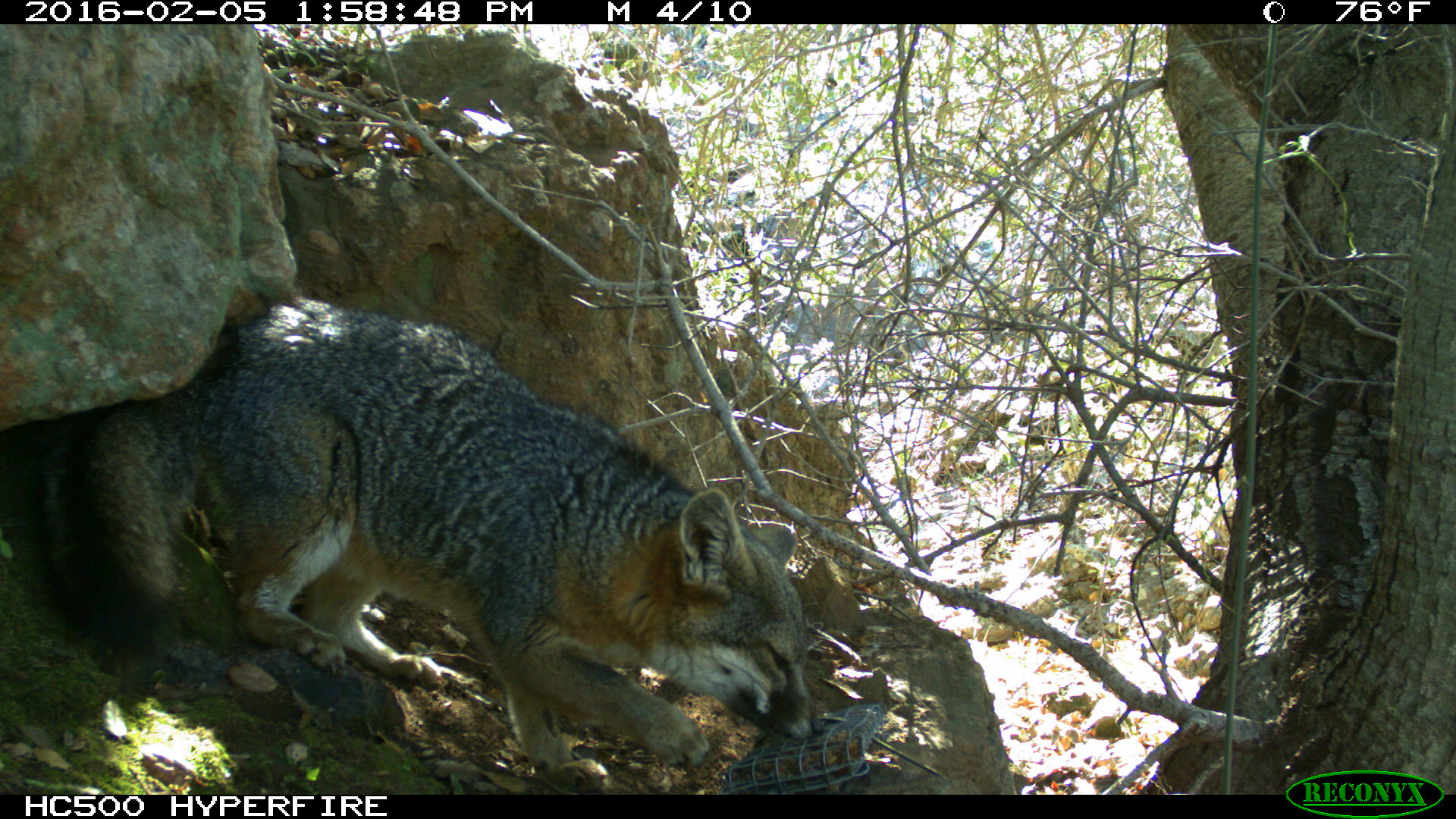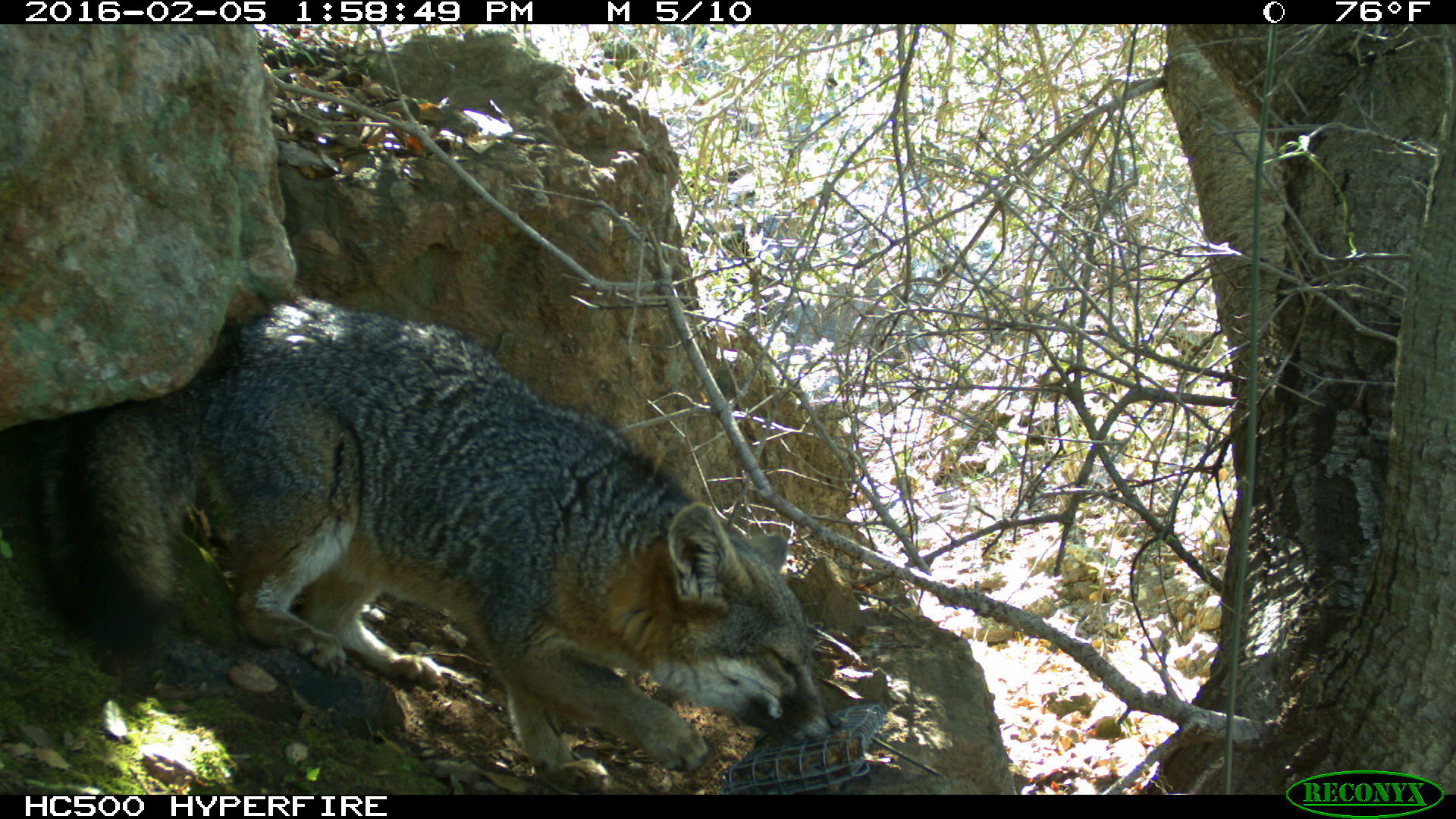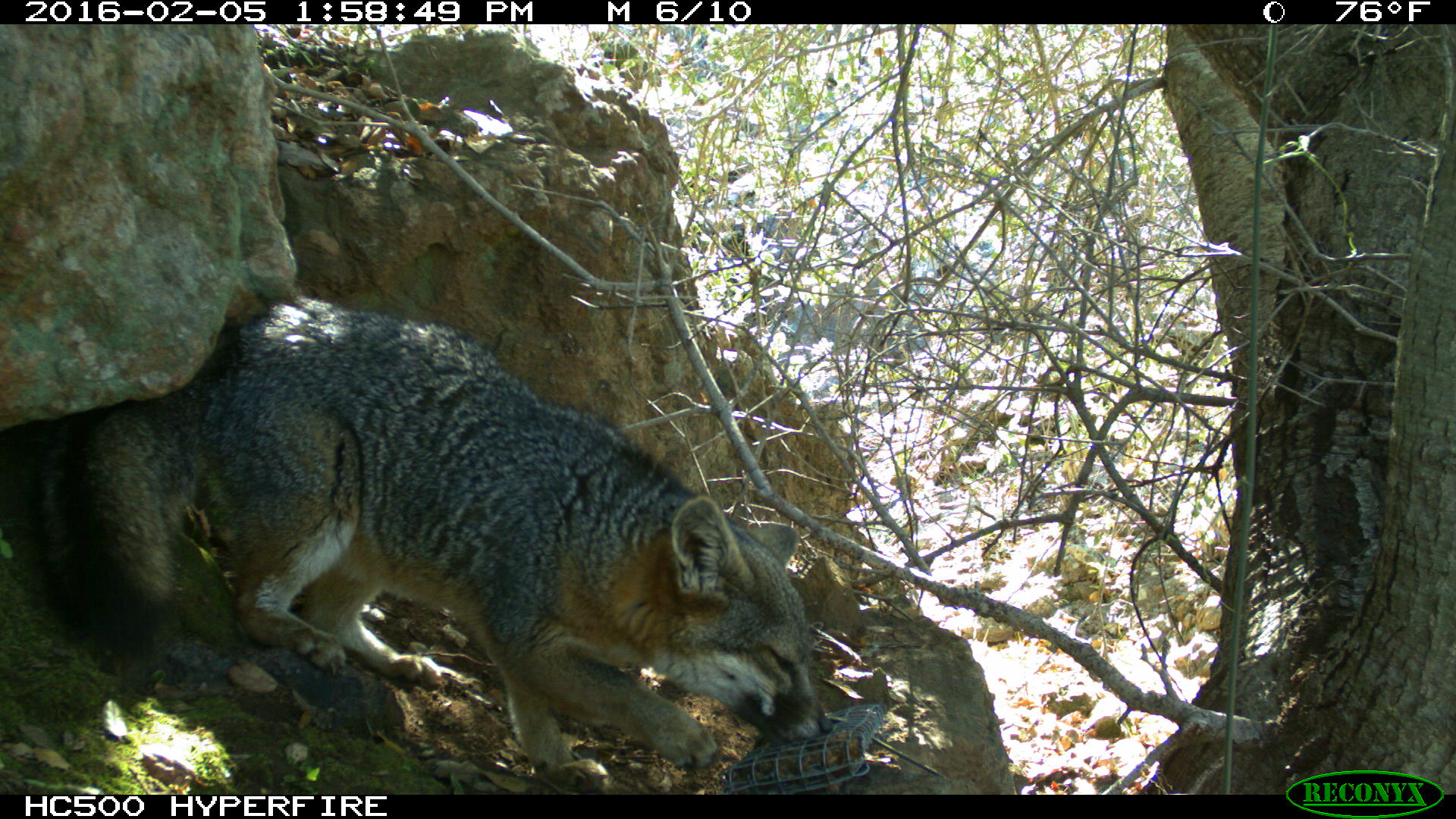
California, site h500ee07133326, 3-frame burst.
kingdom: Animalia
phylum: Chordata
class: Mammalia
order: Carnivora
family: Canidae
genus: Urocyon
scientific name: Urocyon littoralis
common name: island fox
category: fox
Fox (island fox) (Urocyon littoralis).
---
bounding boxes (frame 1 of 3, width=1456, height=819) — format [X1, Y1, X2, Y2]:
fox: [35, 295, 822, 794]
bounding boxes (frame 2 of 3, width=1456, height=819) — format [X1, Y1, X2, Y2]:
fox: [30, 291, 841, 795]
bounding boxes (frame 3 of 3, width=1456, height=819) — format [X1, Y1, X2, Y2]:
fox: [31, 291, 832, 795]